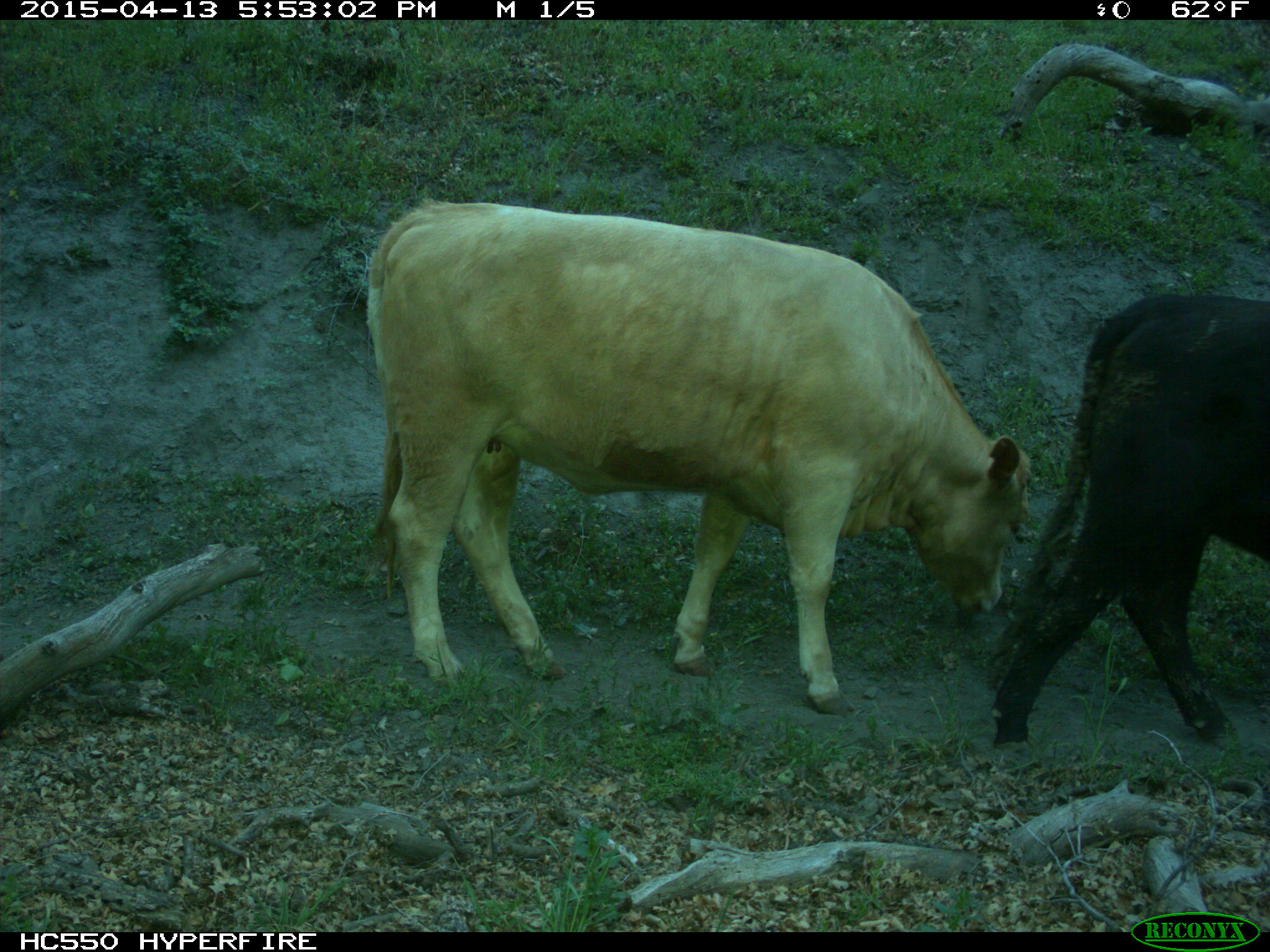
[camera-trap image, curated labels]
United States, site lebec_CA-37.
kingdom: Animalia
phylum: Chordata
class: Mammalia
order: Artiodactyla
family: Bovidae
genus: Bos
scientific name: Bos taurus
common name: domestic cow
Bos taurus (domestic cow).